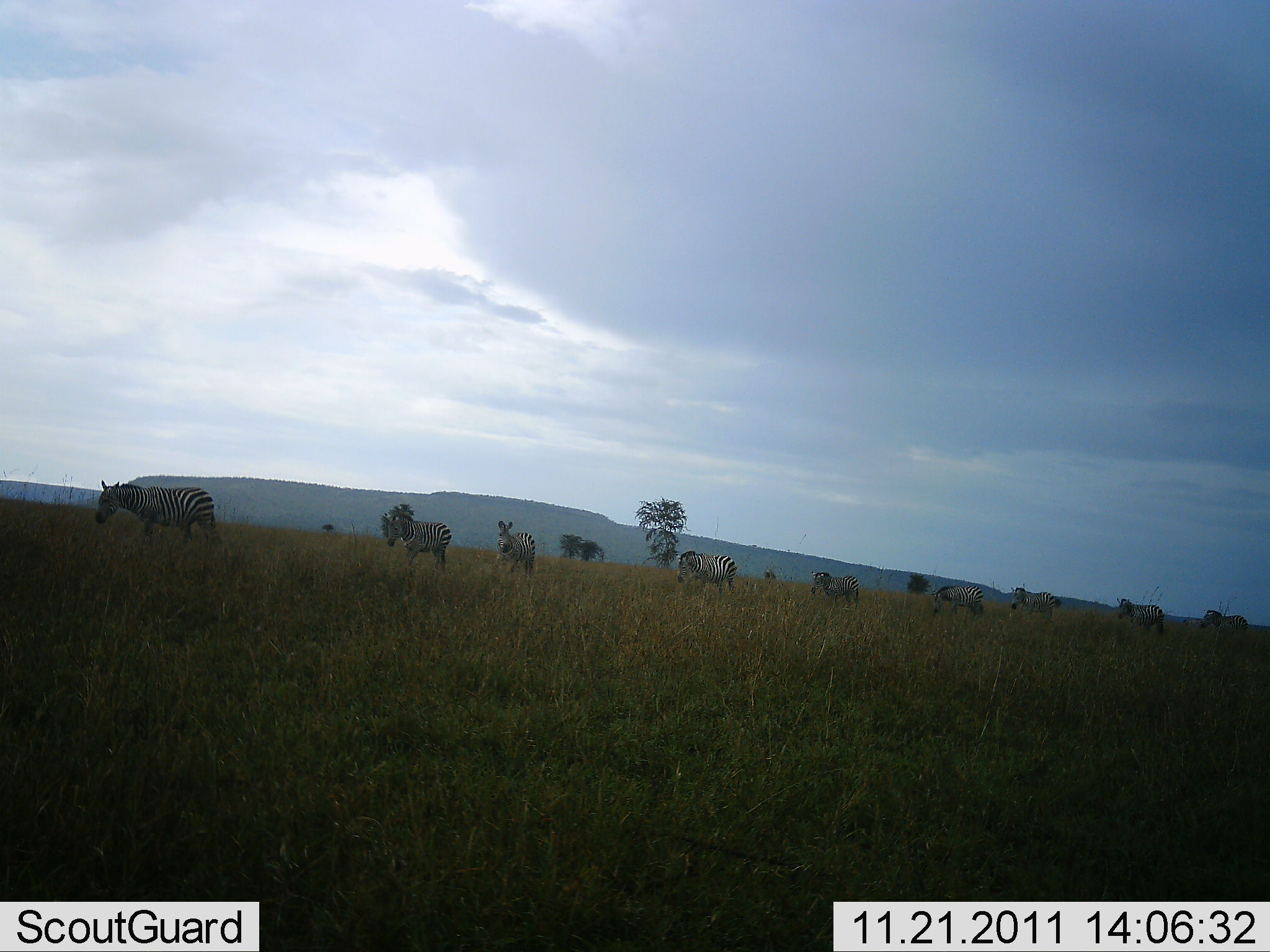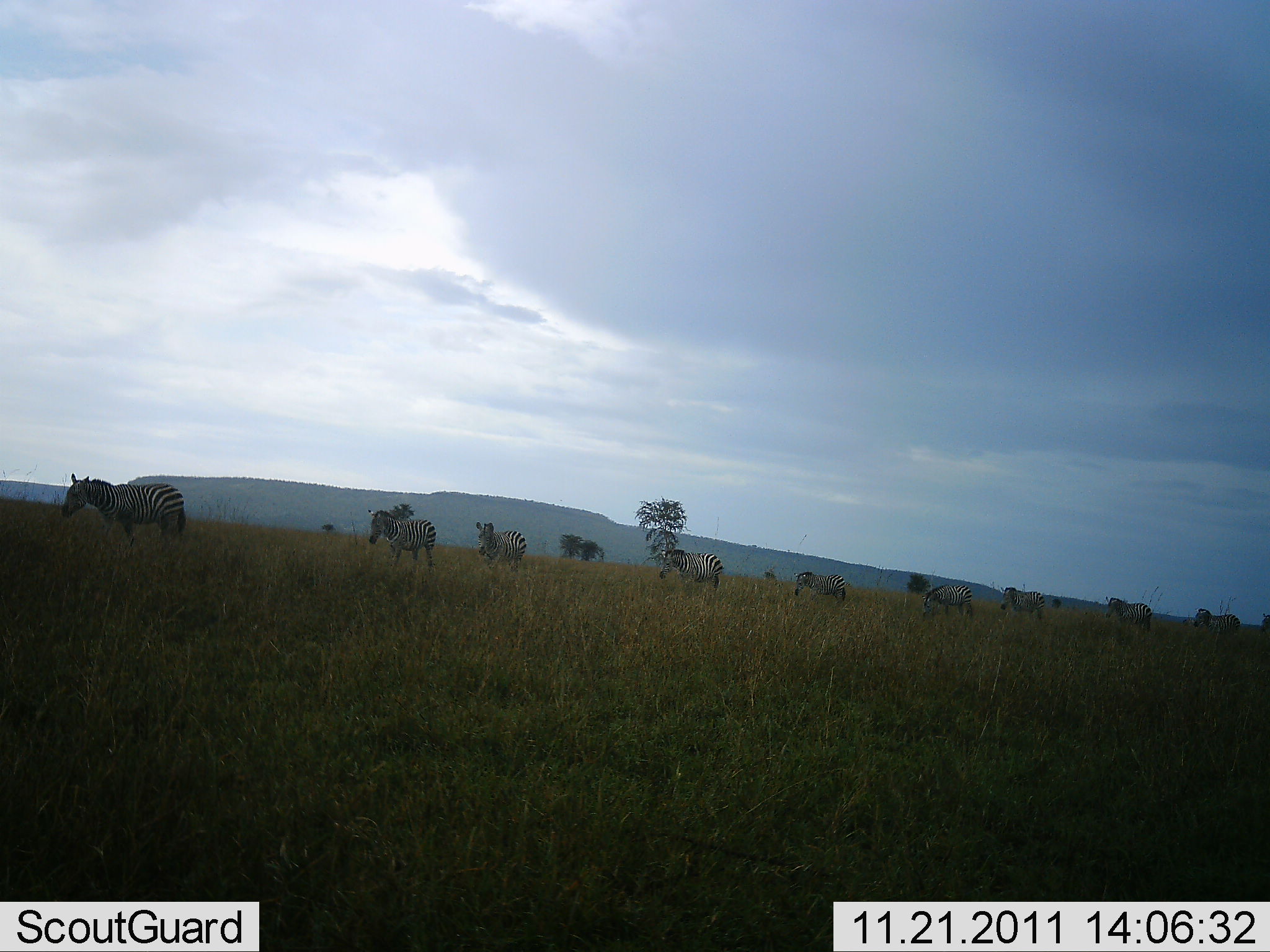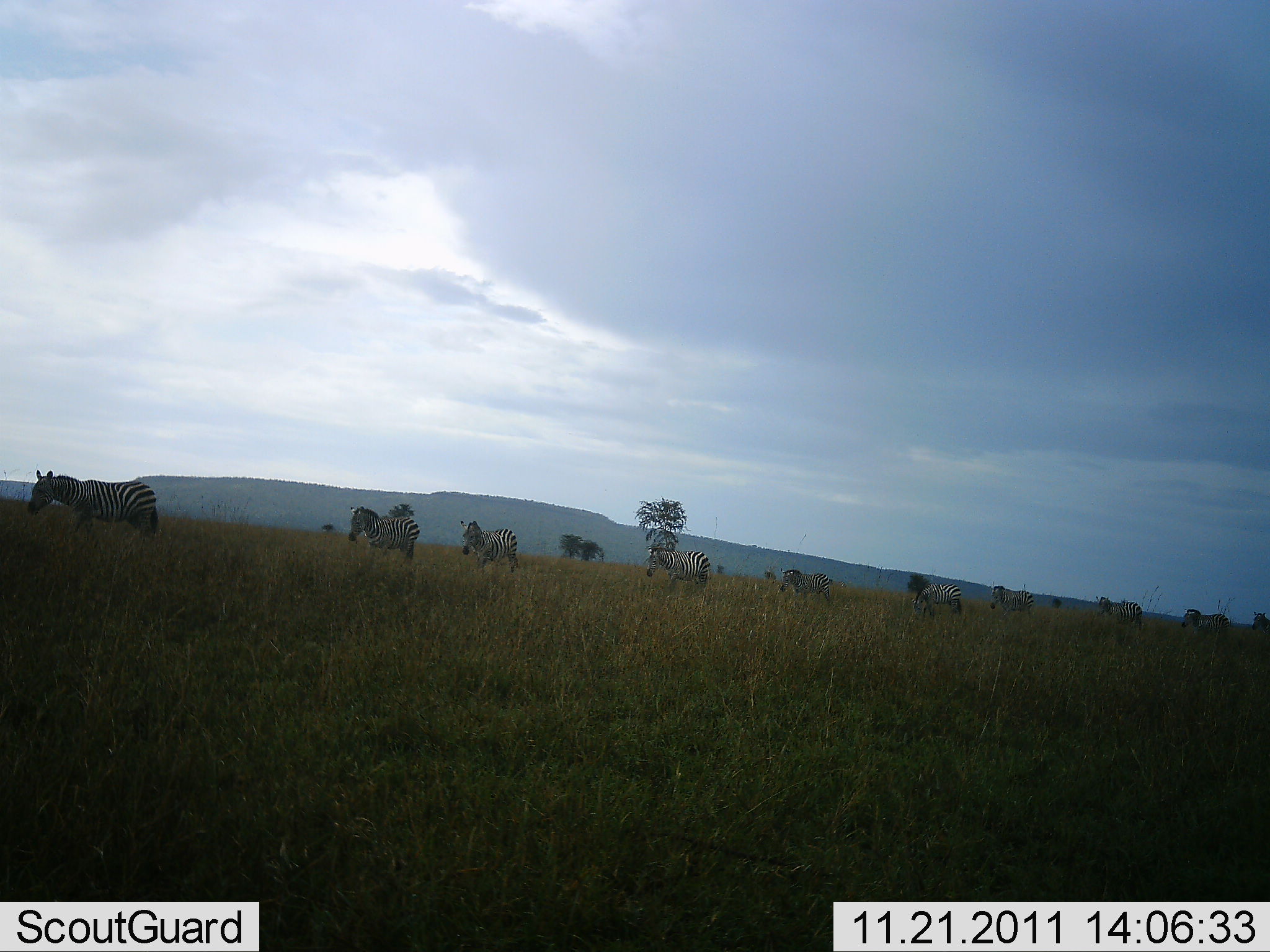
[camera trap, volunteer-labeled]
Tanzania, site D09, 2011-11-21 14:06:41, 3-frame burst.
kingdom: Animalia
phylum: Chordata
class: Mammalia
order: Perissodactyla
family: Equidae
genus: Equus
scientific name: Equus quagga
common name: plains zebra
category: zebra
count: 10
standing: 0%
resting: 0%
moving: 100%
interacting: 0%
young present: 0%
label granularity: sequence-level